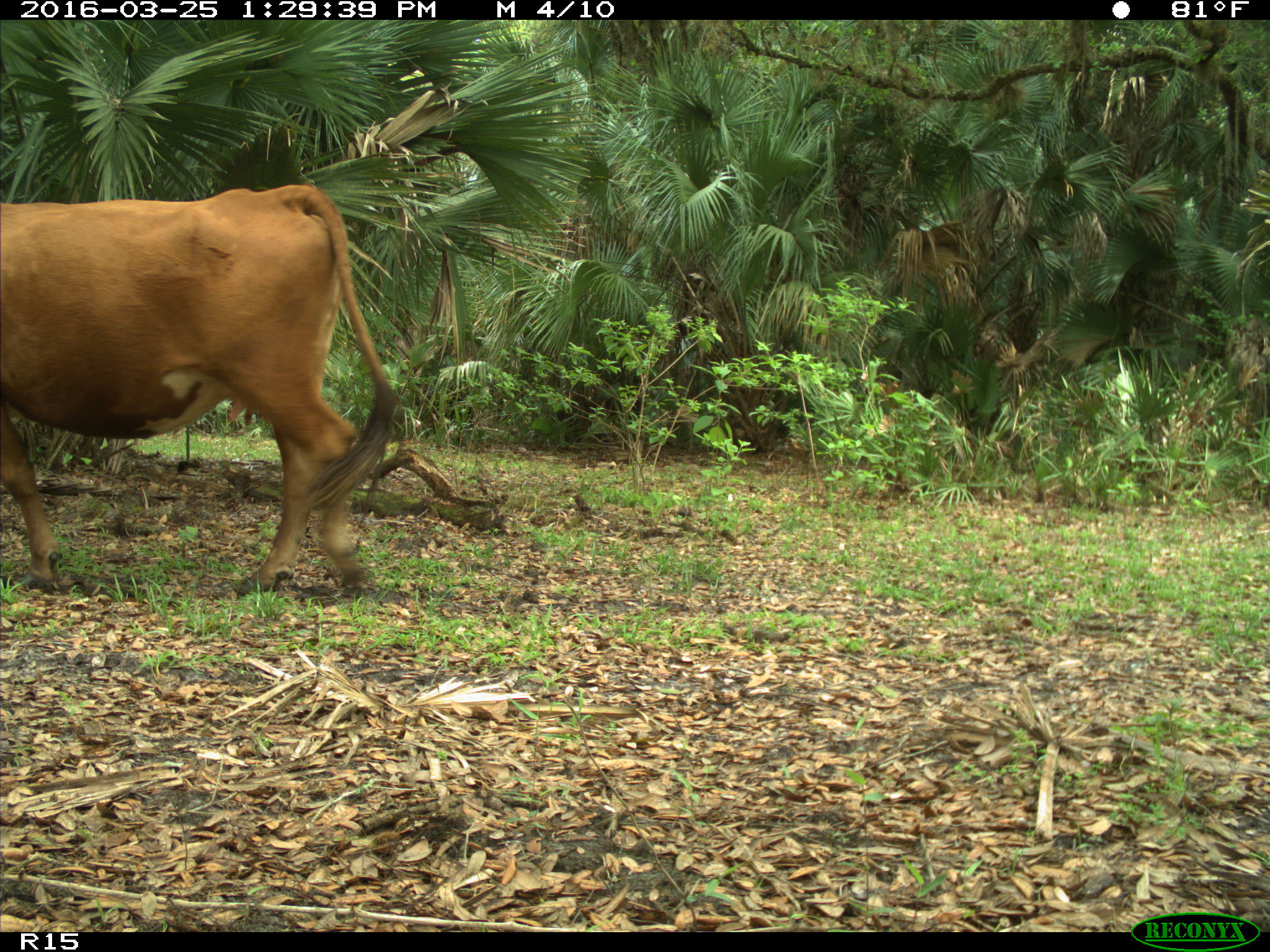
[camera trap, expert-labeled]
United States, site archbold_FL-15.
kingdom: Animalia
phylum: Chordata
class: Mammalia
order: Artiodactyla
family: Bovidae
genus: Bos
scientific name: Bos taurus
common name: domestic cow